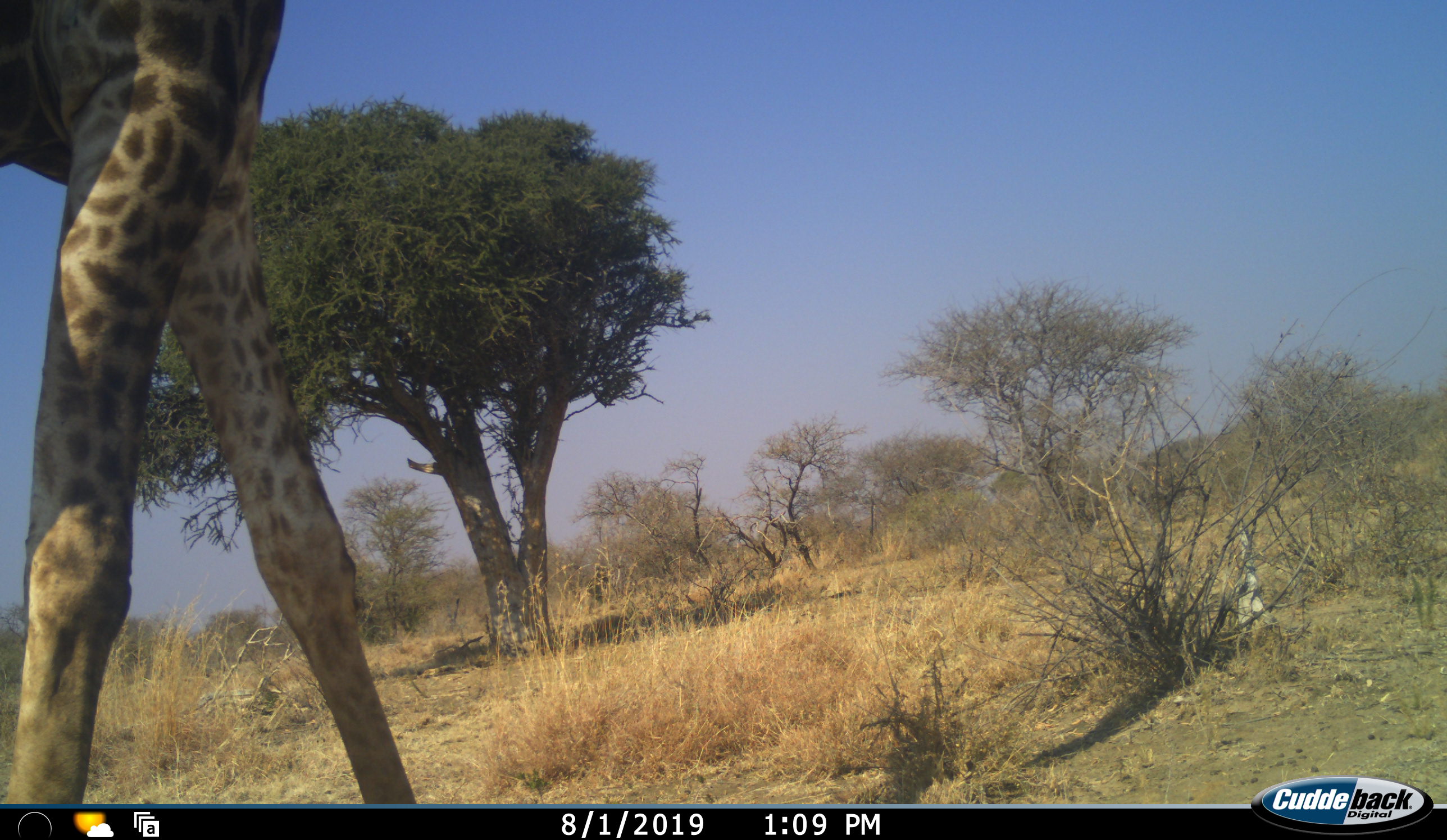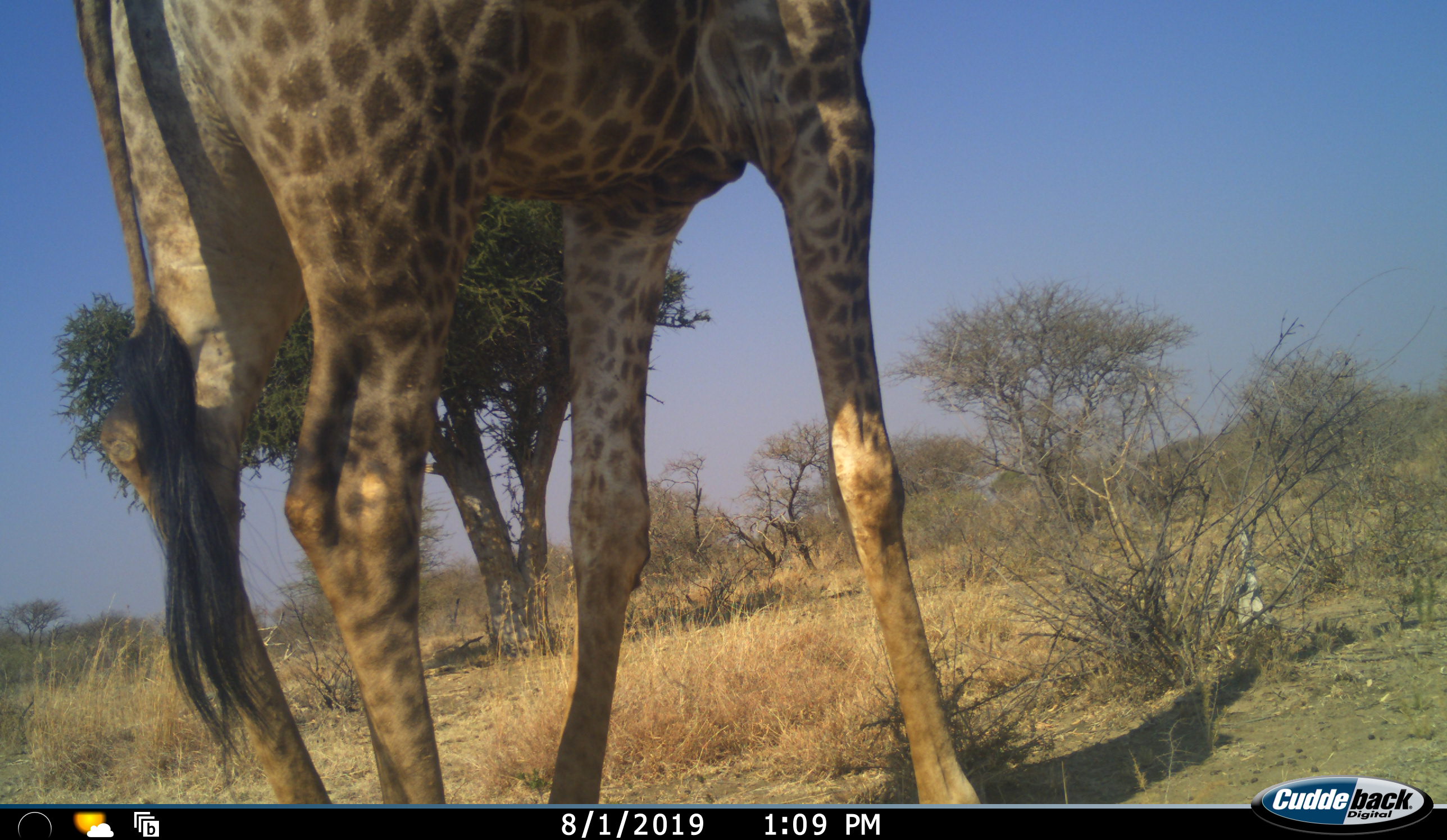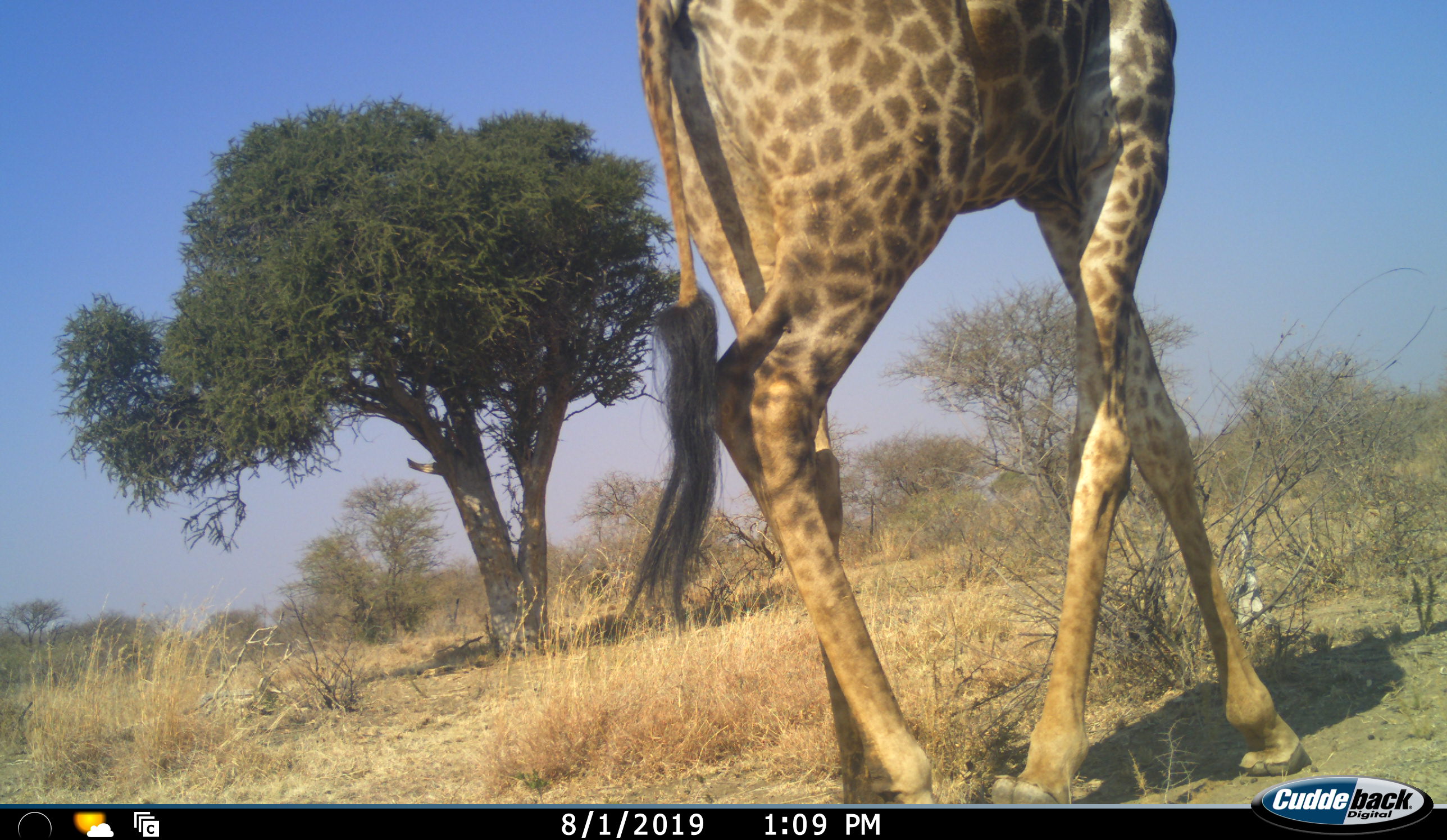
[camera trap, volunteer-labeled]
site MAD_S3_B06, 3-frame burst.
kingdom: Animalia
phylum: Chordata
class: Mammalia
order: Artiodactyla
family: Giraffidae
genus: Giraffa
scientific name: Giraffa camelopardalis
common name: giraffe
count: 1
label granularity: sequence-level